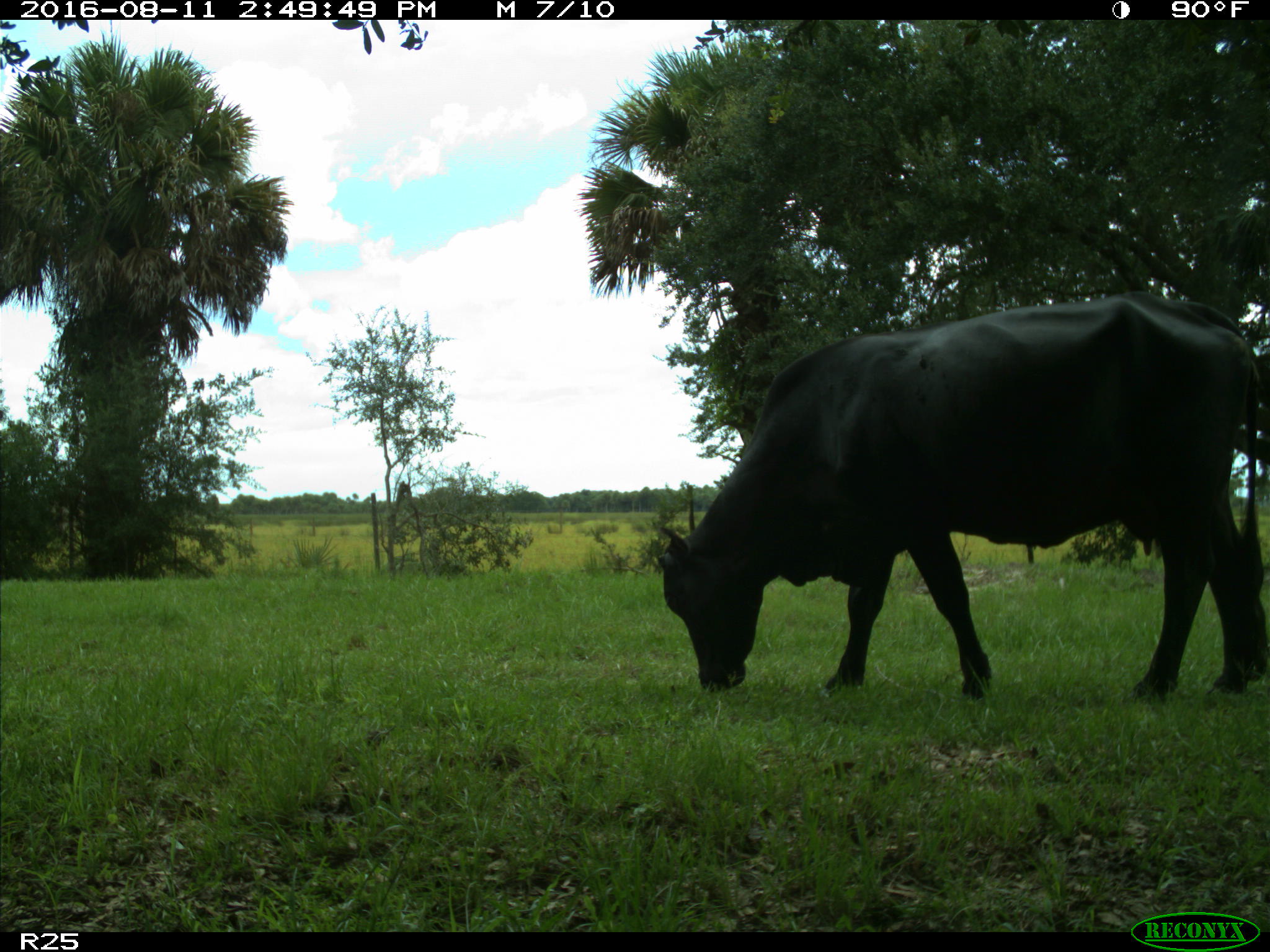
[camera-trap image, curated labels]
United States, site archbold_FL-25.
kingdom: Animalia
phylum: Chordata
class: Mammalia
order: Artiodactyla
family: Bovidae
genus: Bos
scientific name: Bos taurus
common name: domestic cow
Bos taurus (domestic cow).